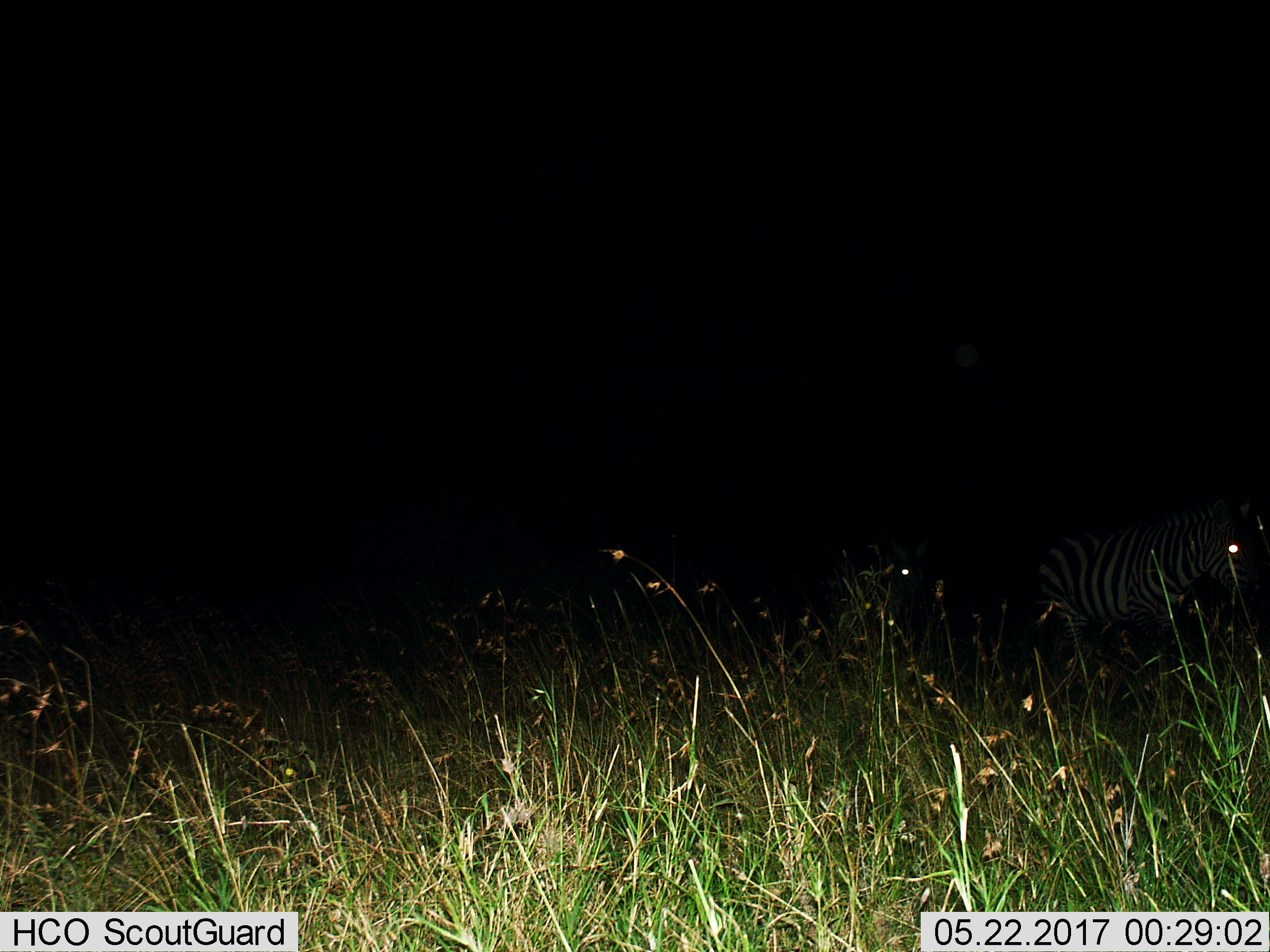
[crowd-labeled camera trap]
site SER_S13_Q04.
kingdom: Animalia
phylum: Chordata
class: Mammalia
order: Perissodactyla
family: Equidae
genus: Equus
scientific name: Equus quagga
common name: plains zebra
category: zebraplains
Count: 2.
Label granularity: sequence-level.